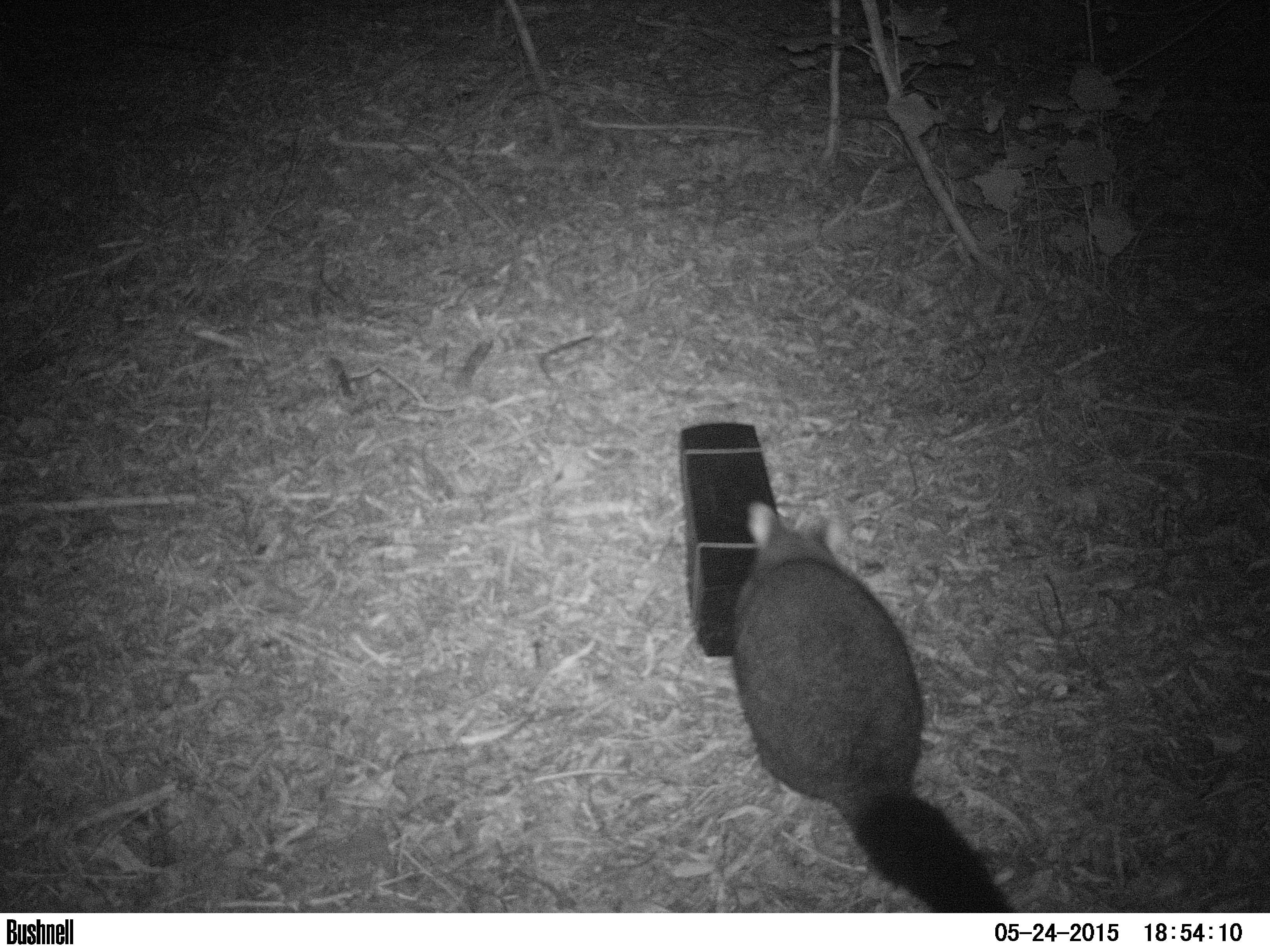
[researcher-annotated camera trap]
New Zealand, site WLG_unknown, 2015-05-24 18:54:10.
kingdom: Animalia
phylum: Chordata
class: Mammalia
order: Diprotodontia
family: Phalangeridae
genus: Trichosurus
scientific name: Trichosurus vulpecula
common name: common brushtail possum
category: possum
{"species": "possum (common brushtail possum) (Trichosurus vulpecula)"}